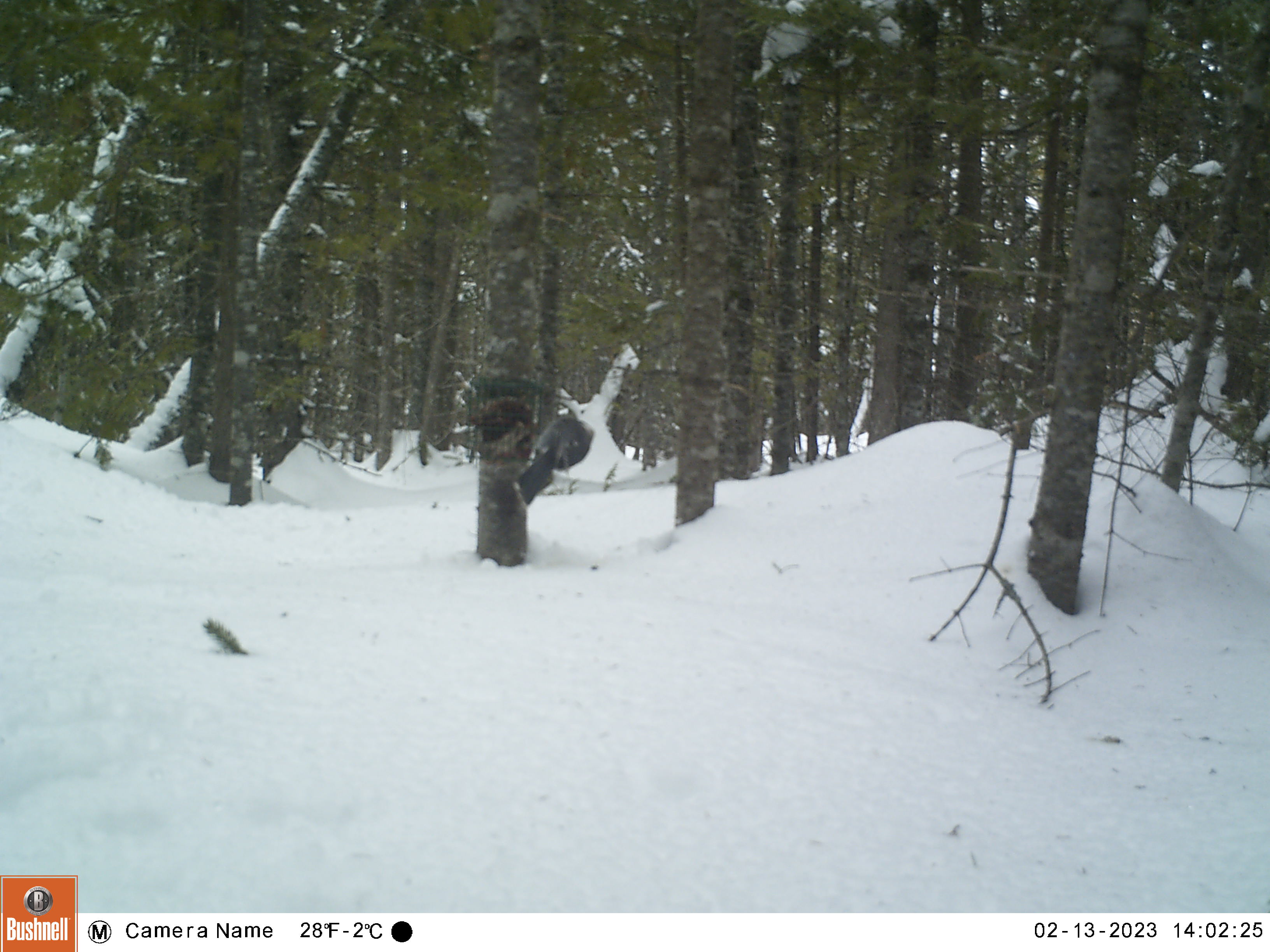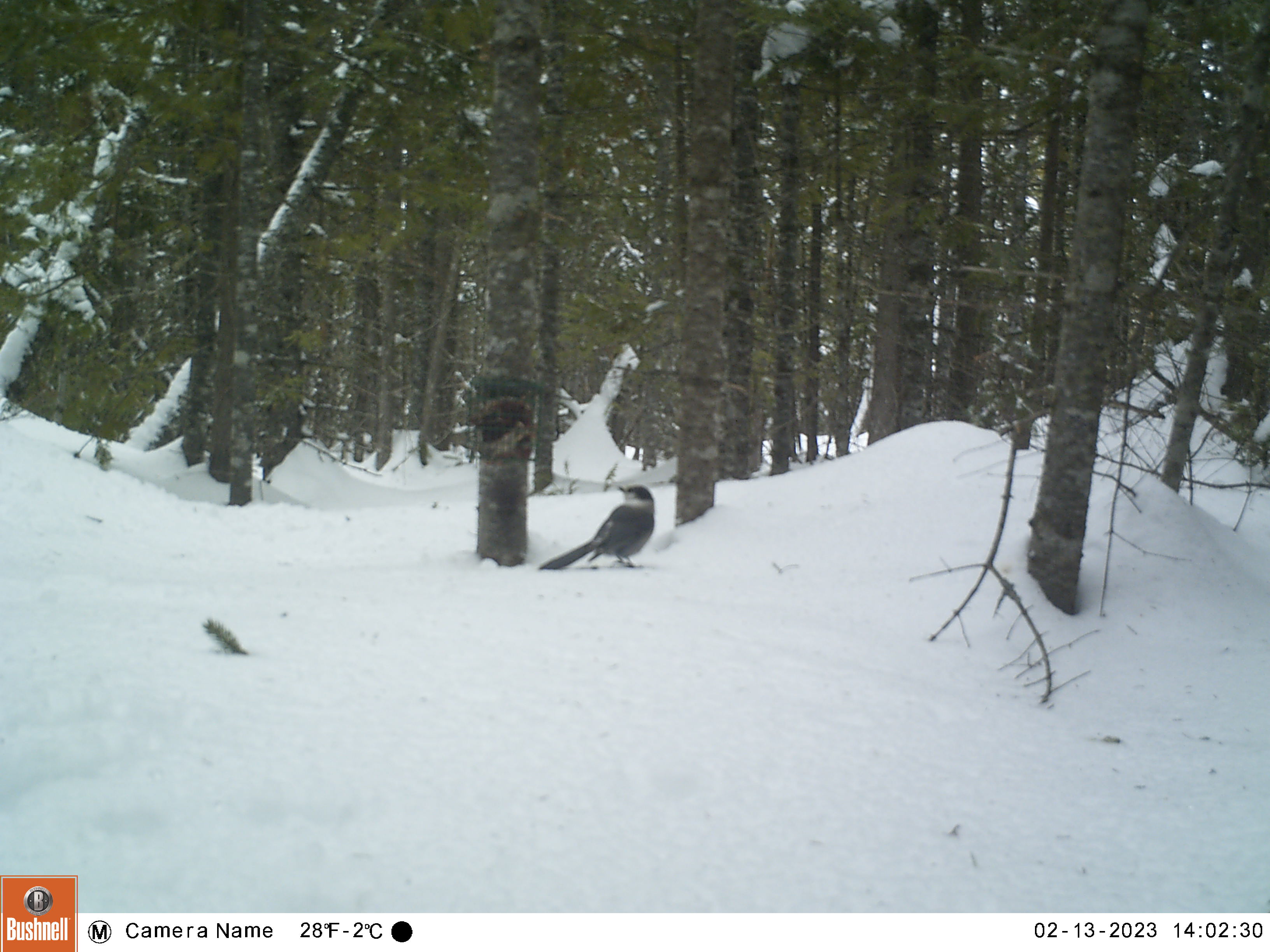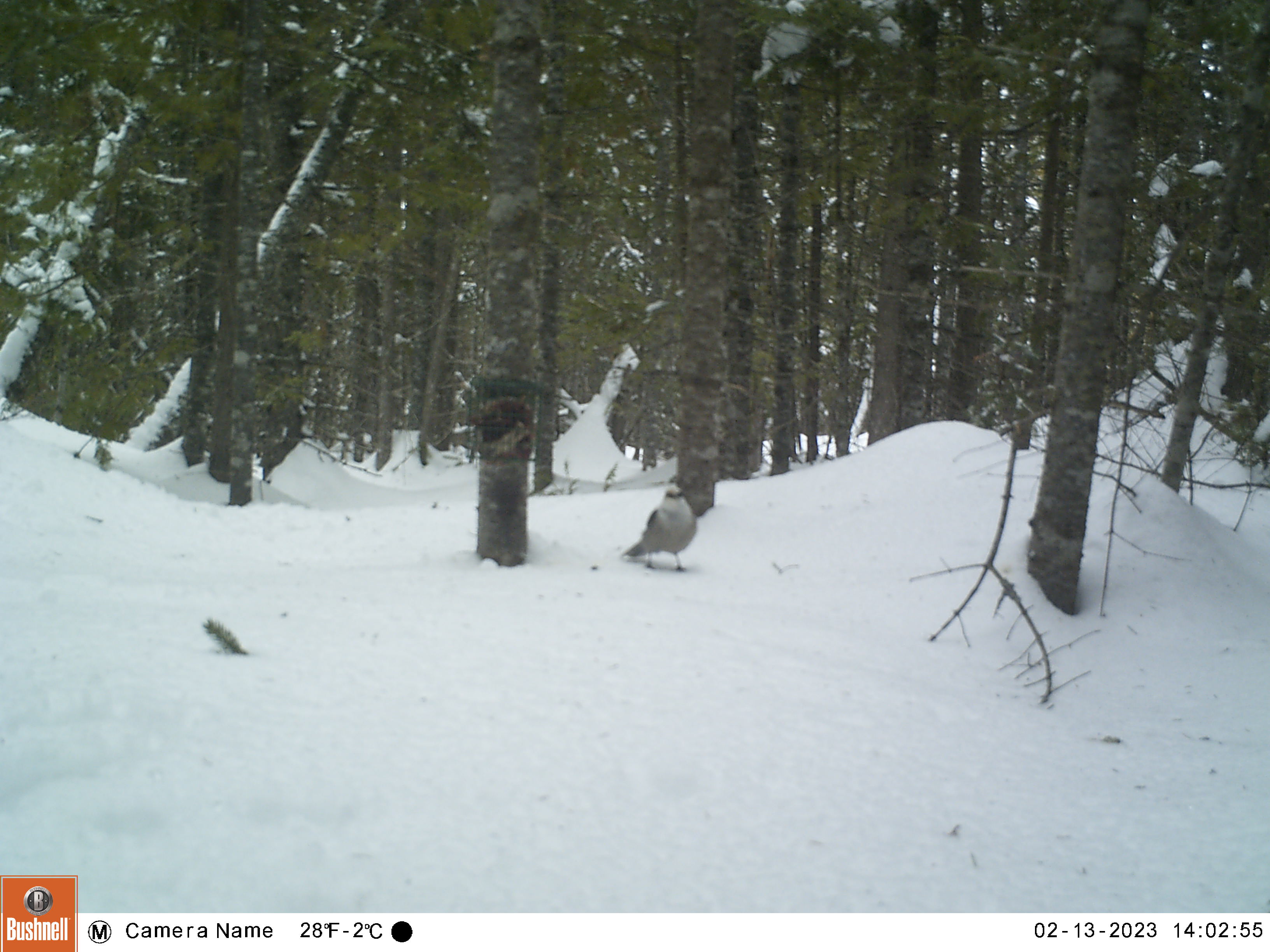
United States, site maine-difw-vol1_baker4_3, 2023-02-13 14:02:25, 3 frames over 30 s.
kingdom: Animalia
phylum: Chordata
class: Aves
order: Passeriformes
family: Corvidae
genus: Perisoreus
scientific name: Perisoreus canadensis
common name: canada jay